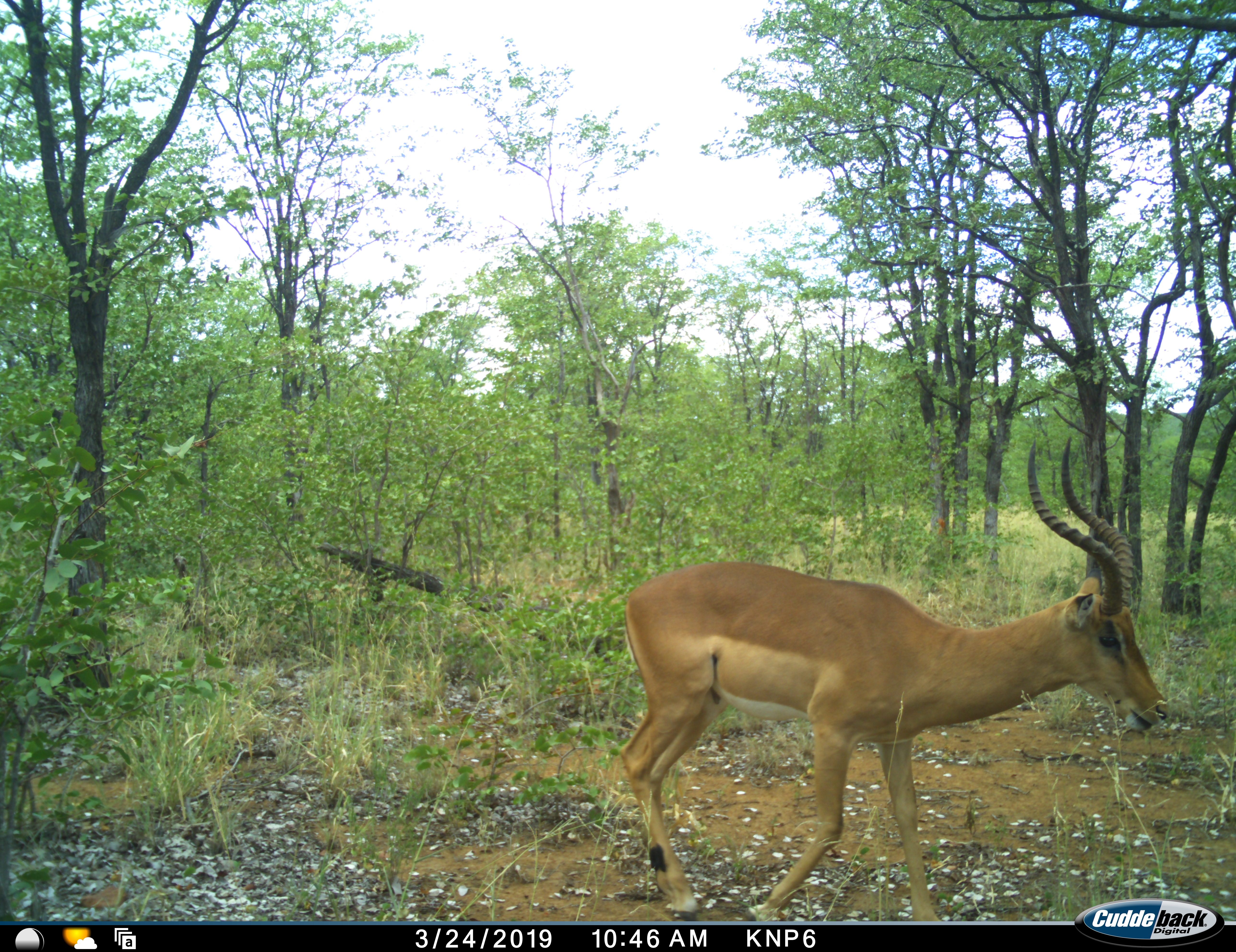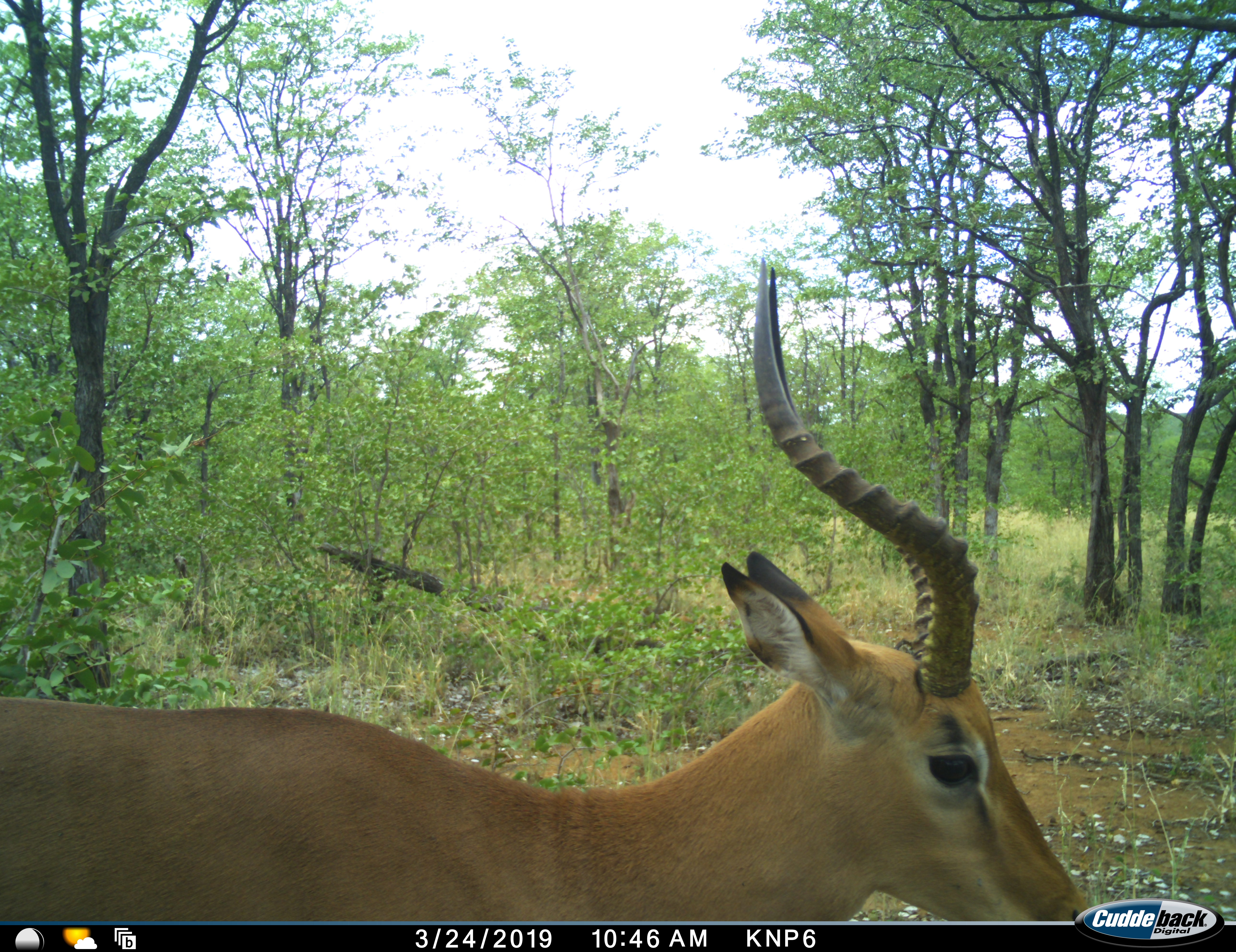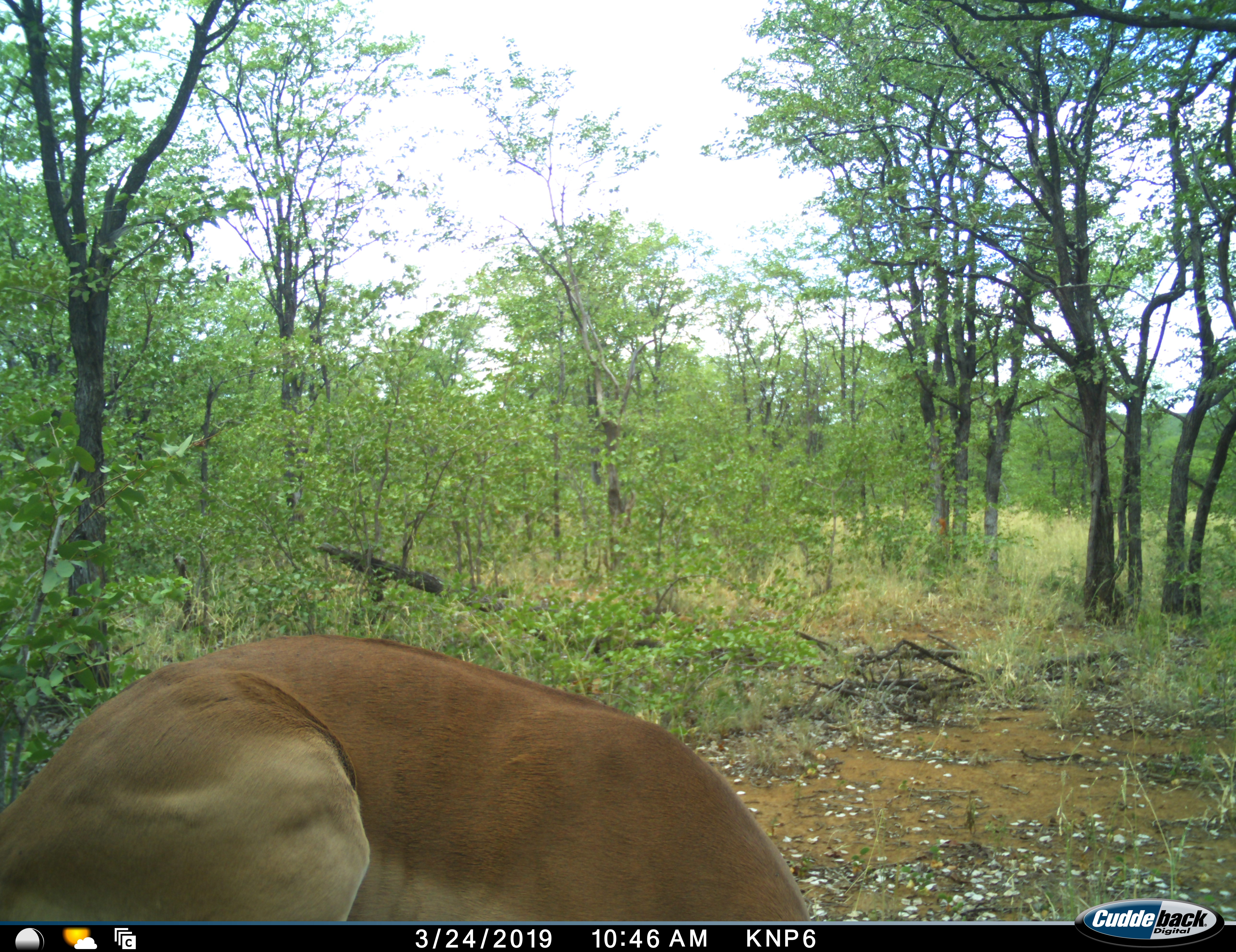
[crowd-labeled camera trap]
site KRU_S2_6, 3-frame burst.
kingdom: Animalia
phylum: Chordata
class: Mammalia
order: Artiodactyla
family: Bovidae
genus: Aepyceros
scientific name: Aepyceros melampus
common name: impala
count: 1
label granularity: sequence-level